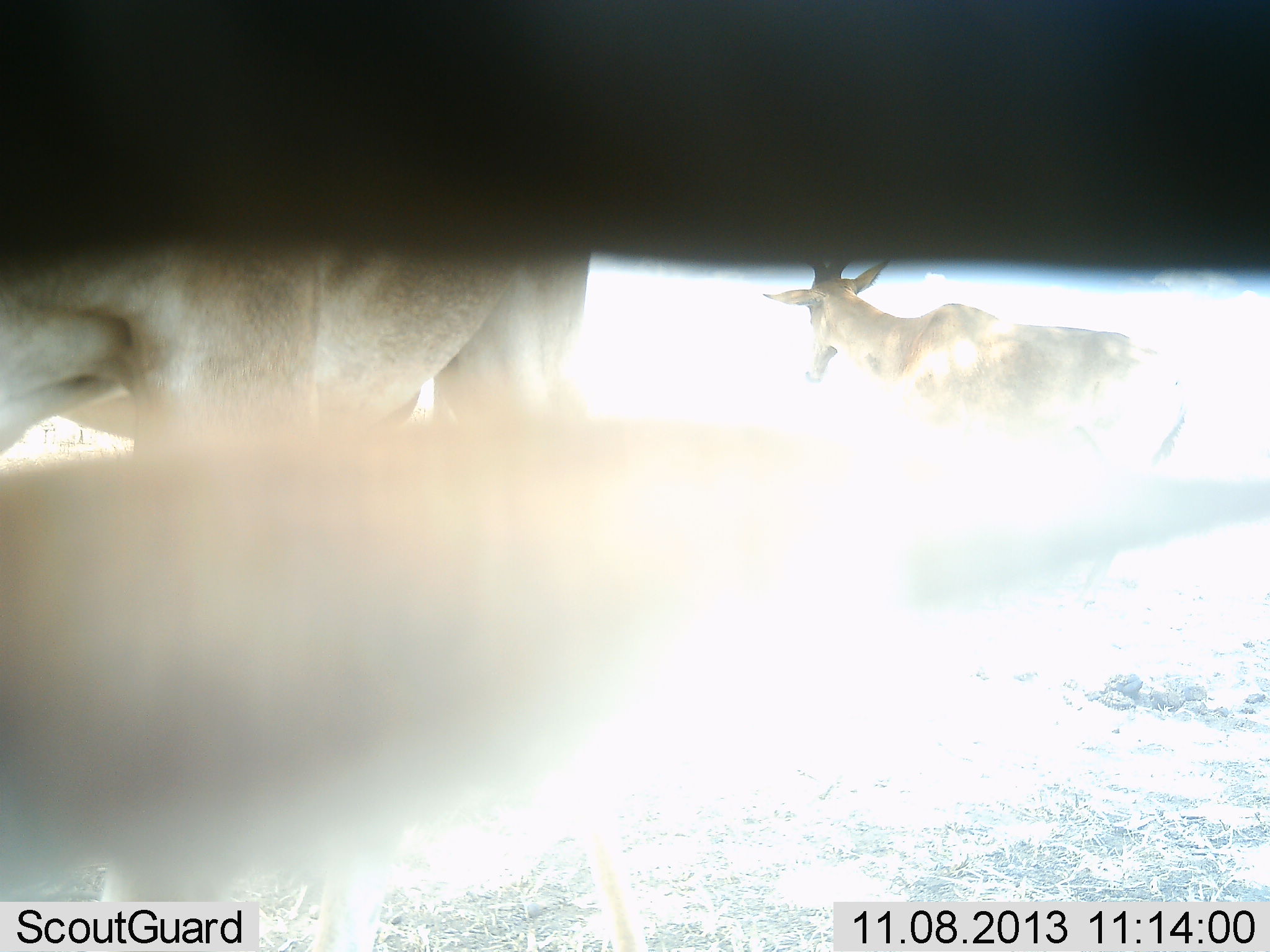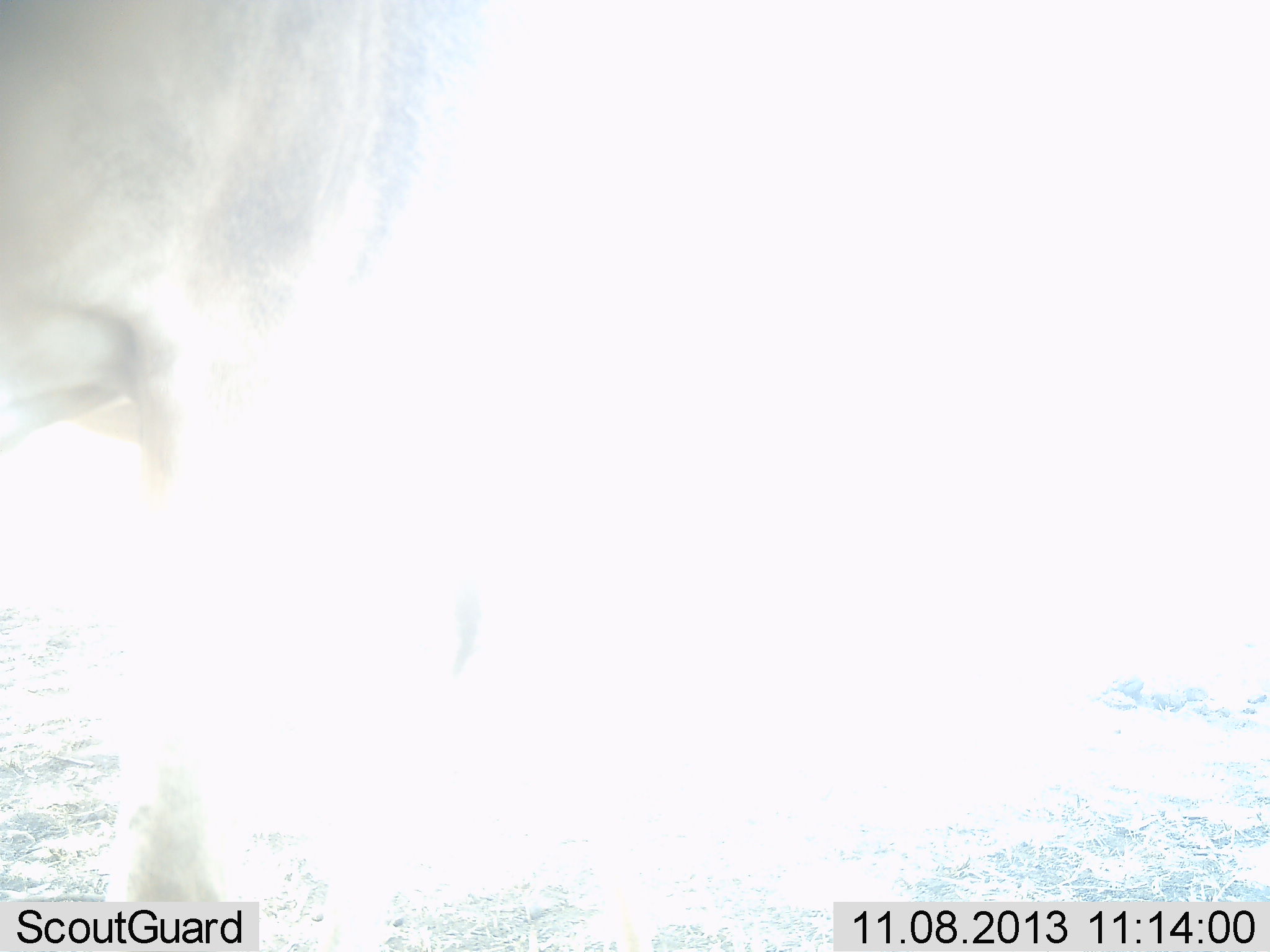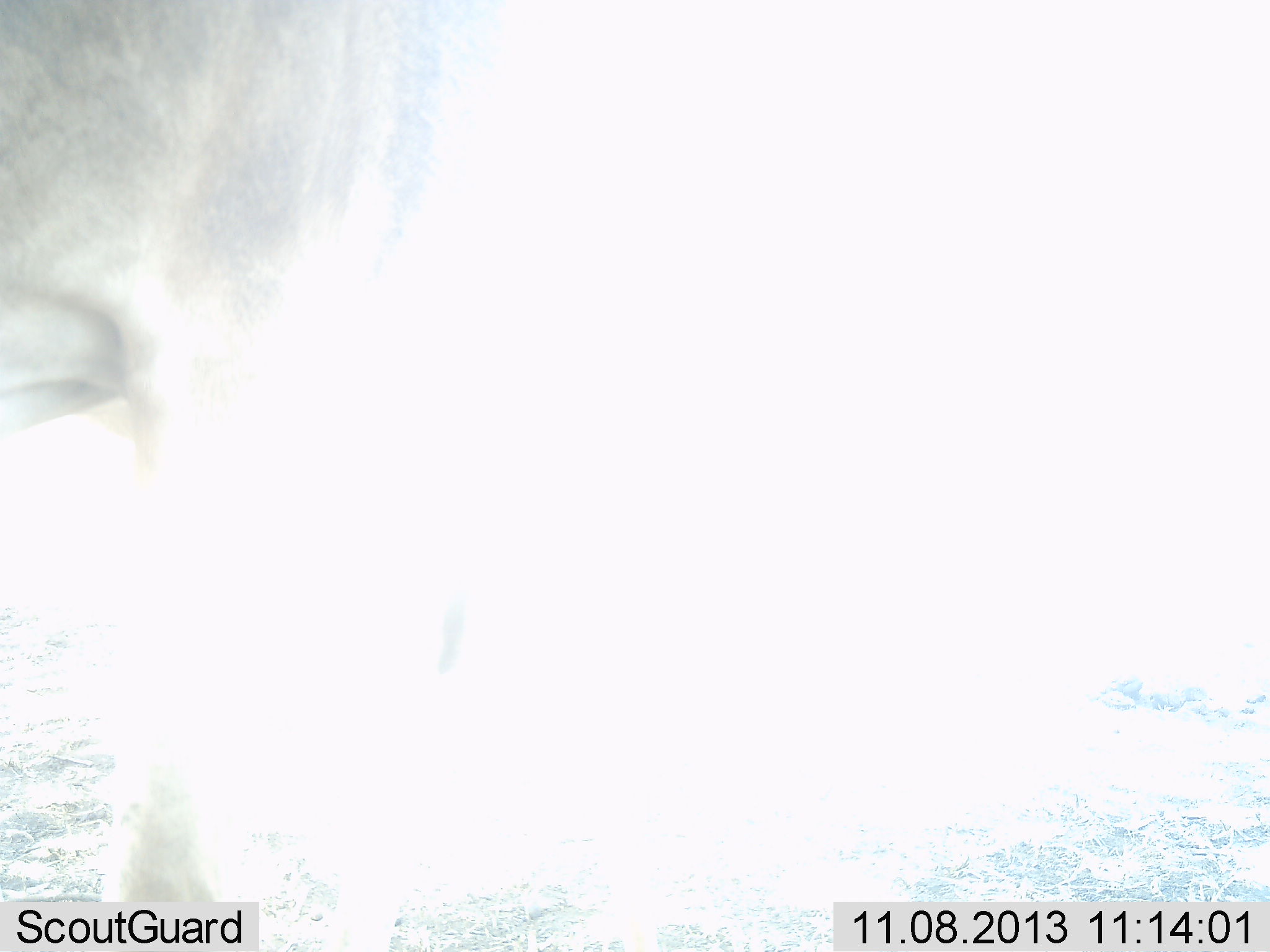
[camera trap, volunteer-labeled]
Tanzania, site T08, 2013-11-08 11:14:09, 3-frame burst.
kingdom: Animalia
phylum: Chordata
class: Mammalia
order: Artiodactyla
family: Bovidae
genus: Alcelaphus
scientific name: Alcelaphus buselaphus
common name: hartebeest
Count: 2.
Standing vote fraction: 85%.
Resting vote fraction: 0%.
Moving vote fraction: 23%.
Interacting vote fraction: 8%.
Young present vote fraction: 0%.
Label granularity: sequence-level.